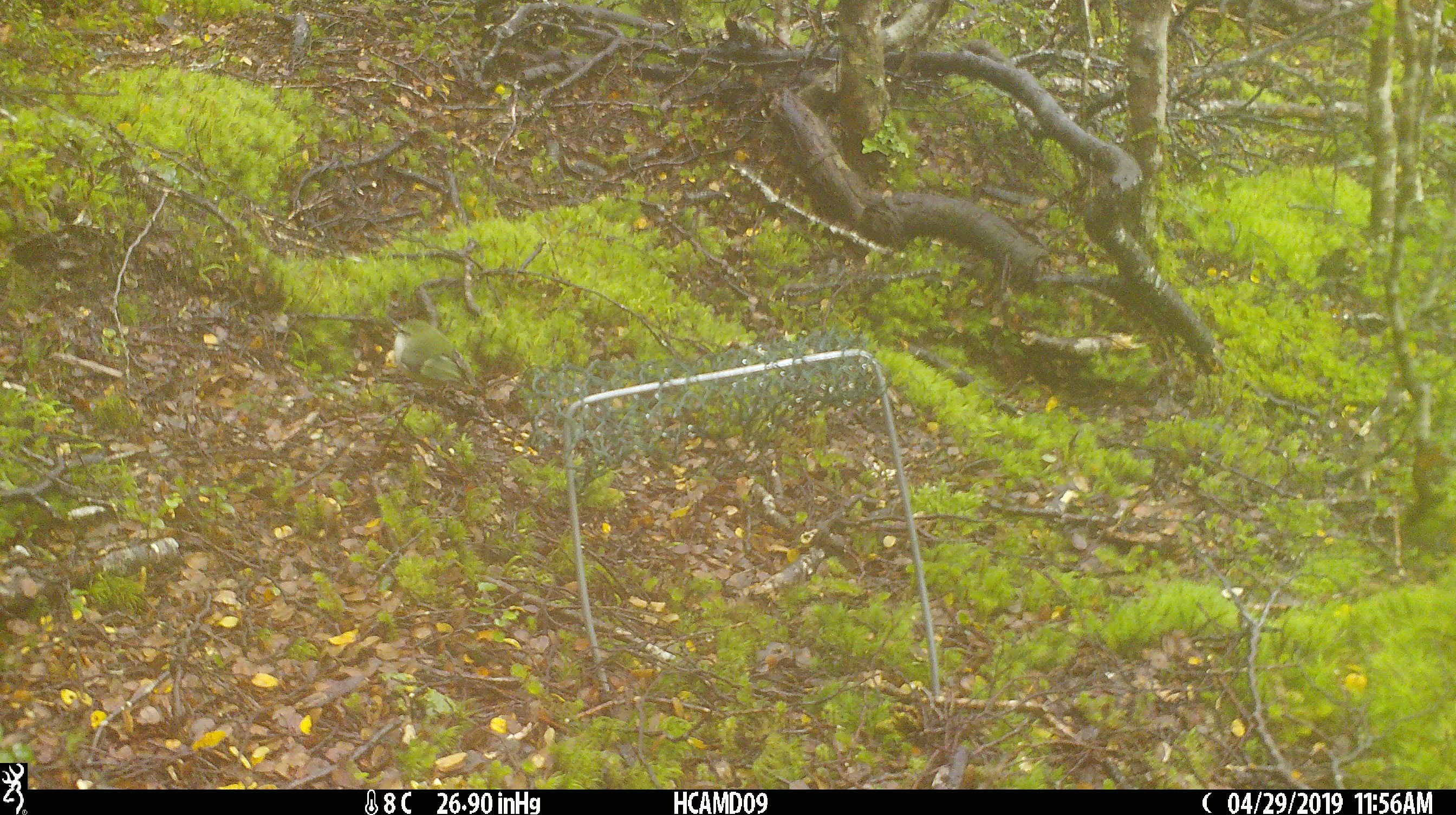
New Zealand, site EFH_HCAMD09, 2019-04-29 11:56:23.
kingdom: Animalia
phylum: Chordata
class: Aves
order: Passeriformes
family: Acanthisittidae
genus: Acanthisitta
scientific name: Acanthisitta chloris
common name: rifleman